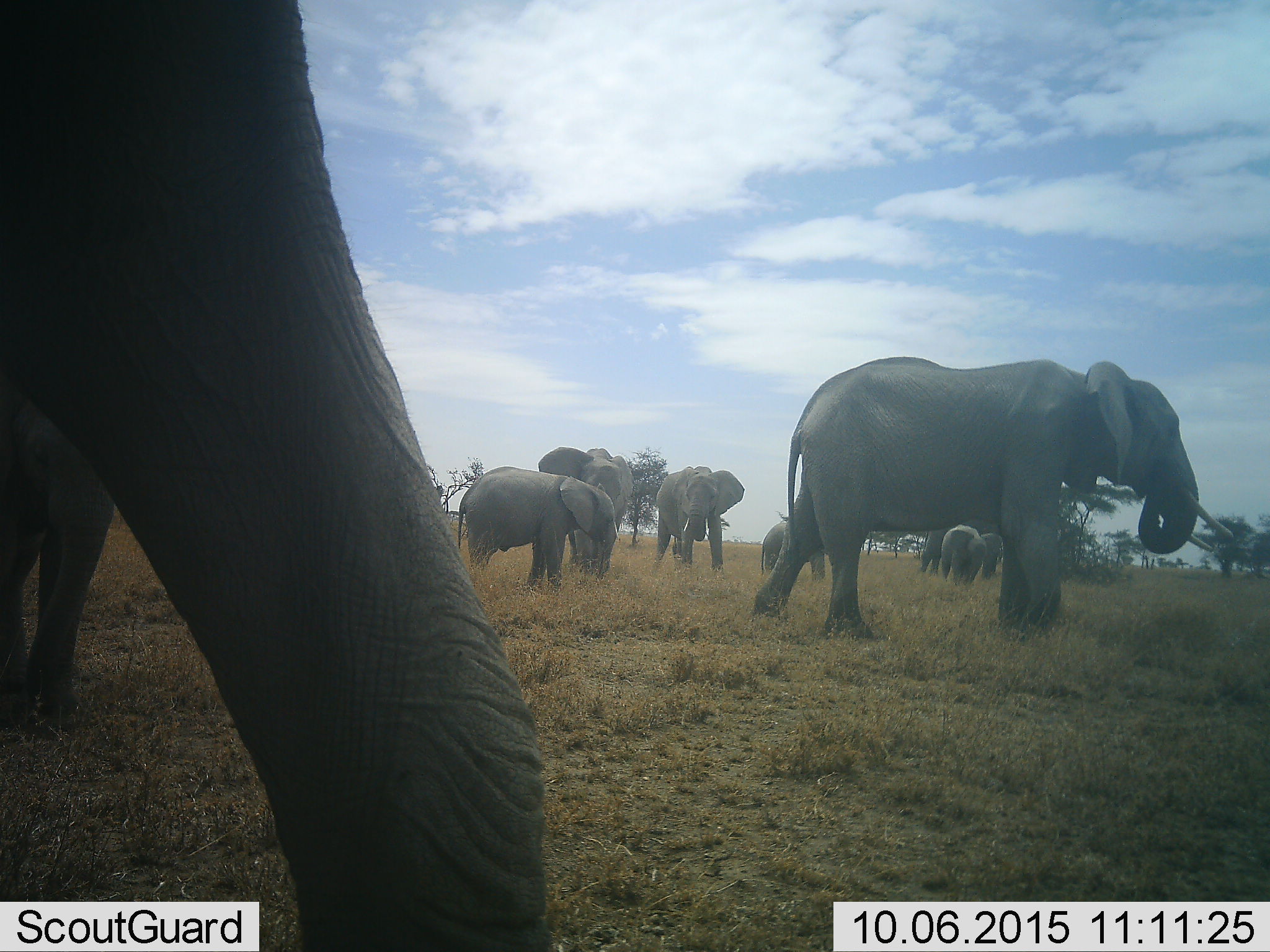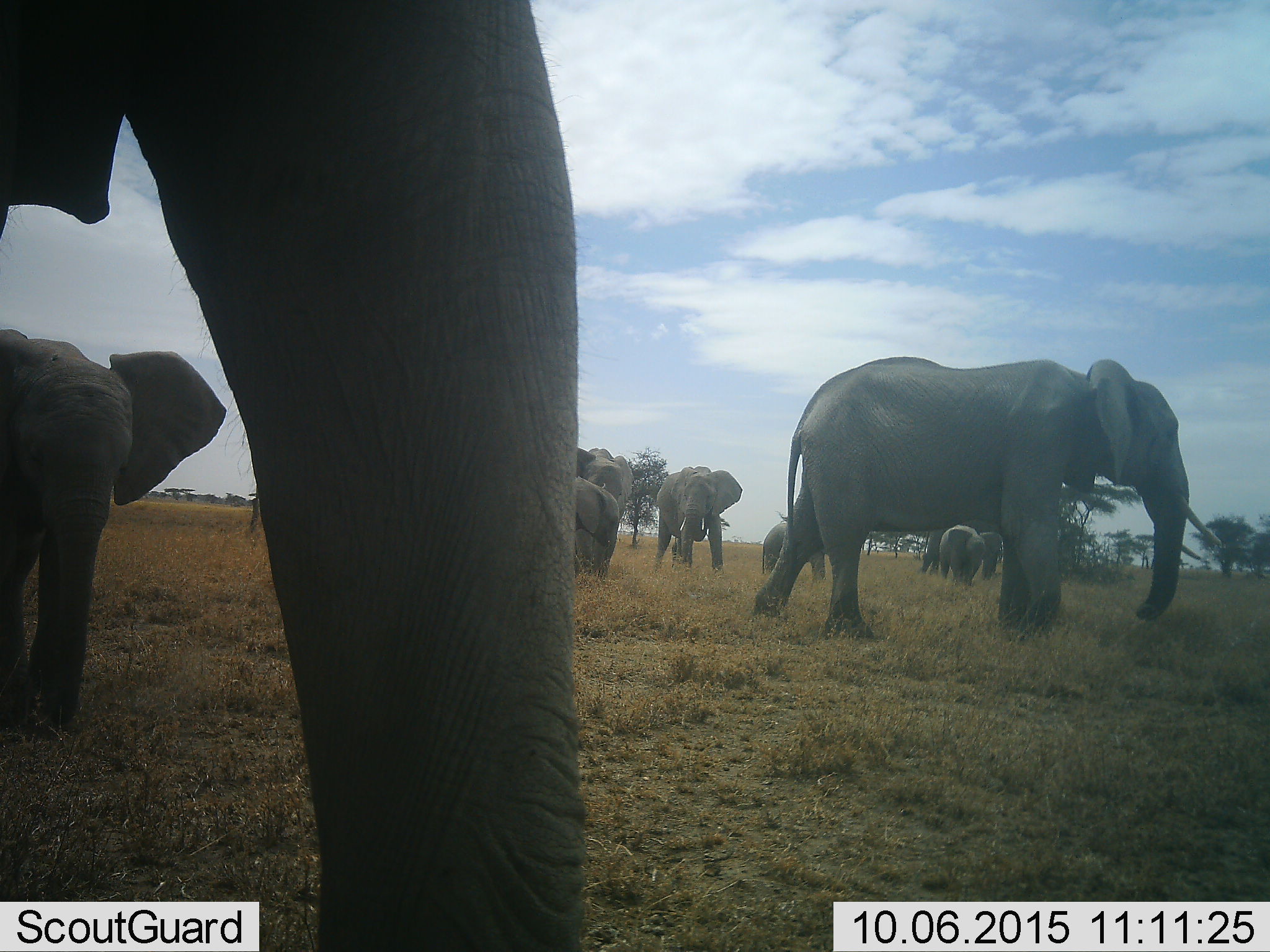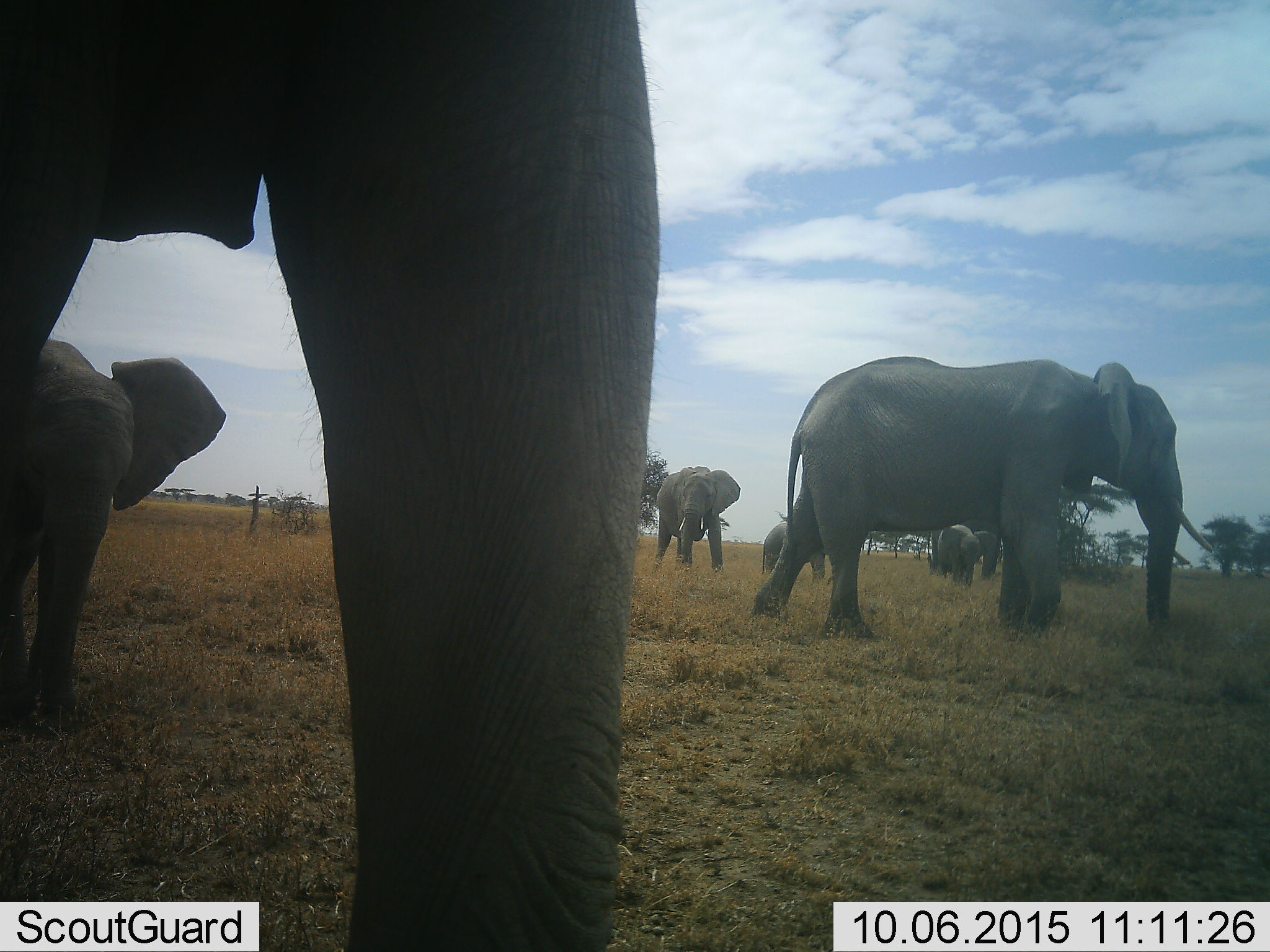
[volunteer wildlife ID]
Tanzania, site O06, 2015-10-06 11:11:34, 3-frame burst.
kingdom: Animalia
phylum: Chordata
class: Mammalia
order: Proboscidea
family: Elephantidae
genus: Loxodonta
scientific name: Loxodonta africana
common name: african bush elephant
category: elephant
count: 9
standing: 78%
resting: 11%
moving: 56%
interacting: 11%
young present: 100%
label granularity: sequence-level